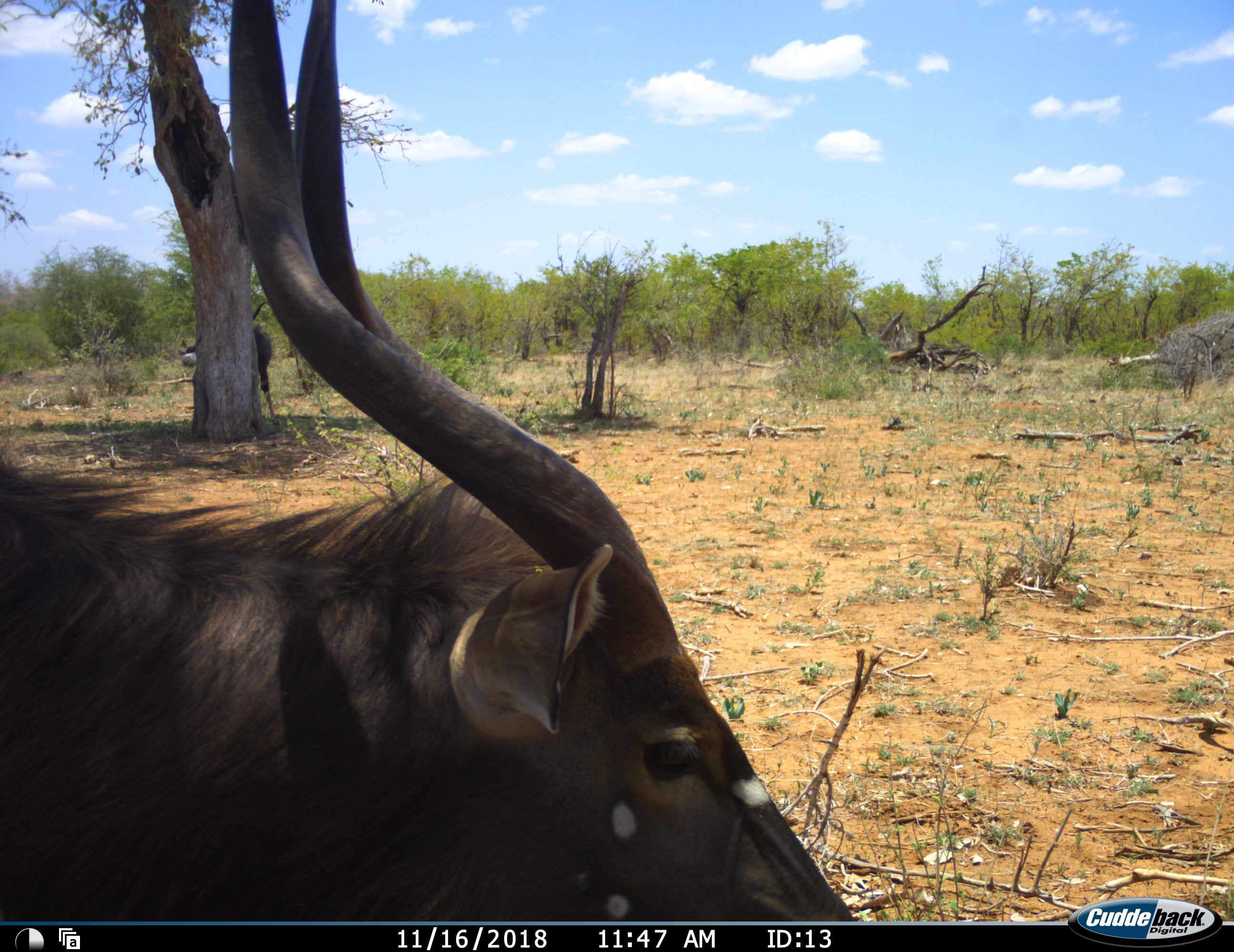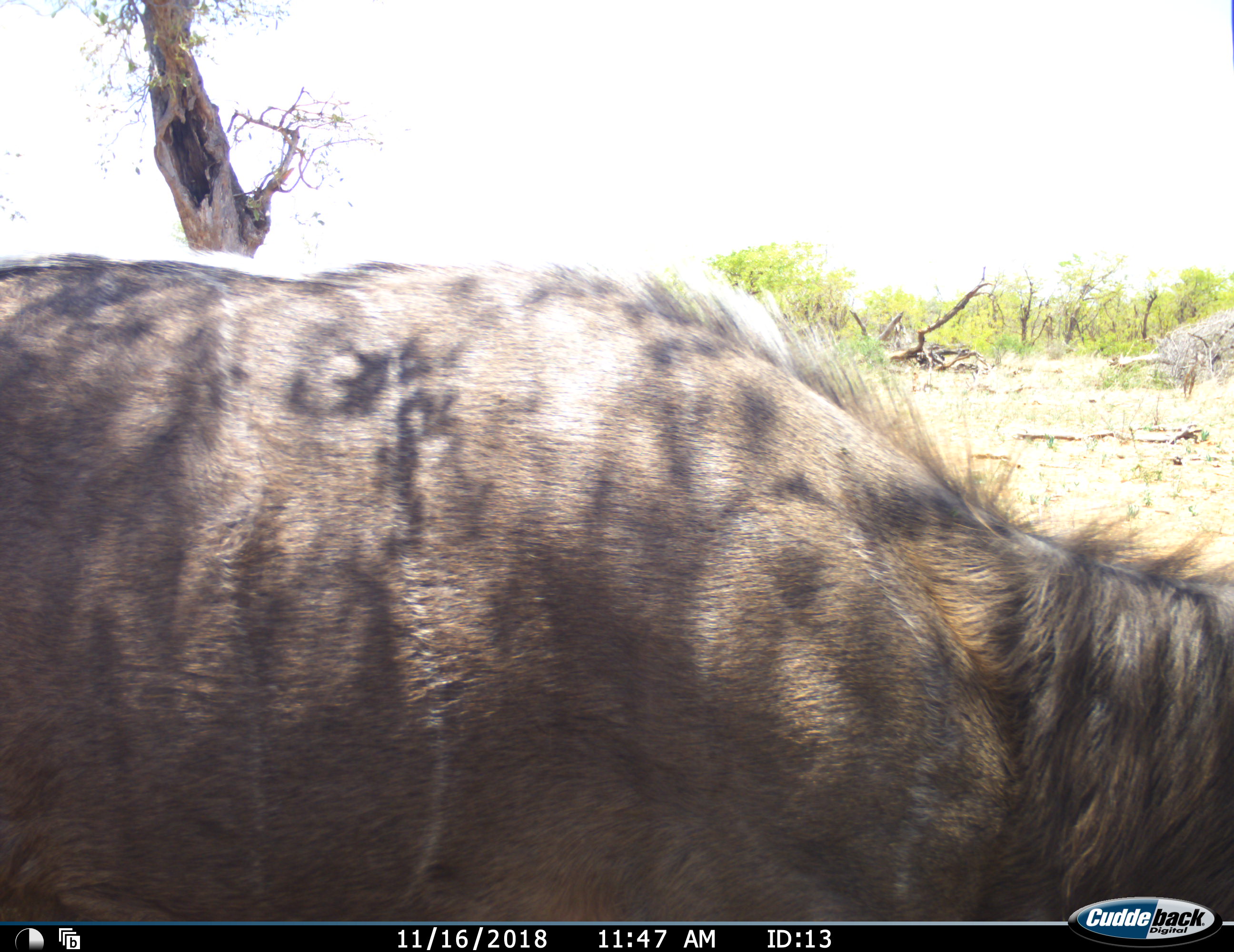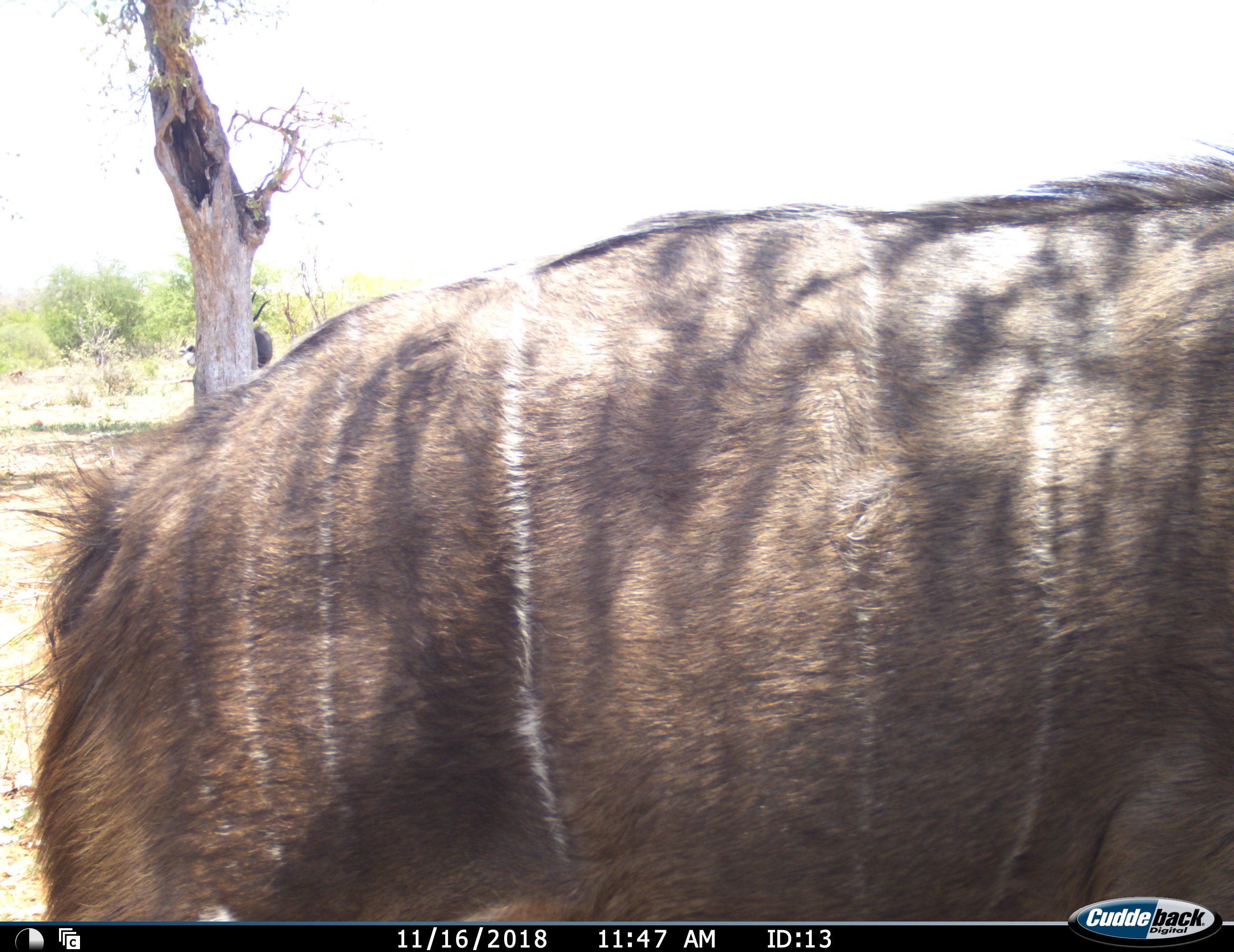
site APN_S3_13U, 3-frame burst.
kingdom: Animalia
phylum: Chordata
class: Mammalia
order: Artiodactyla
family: Bovidae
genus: Tragelaphus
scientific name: Tragelaphus angasii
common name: nyala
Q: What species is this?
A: Nyala (Tragelaphus angasii).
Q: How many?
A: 1.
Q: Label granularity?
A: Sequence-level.